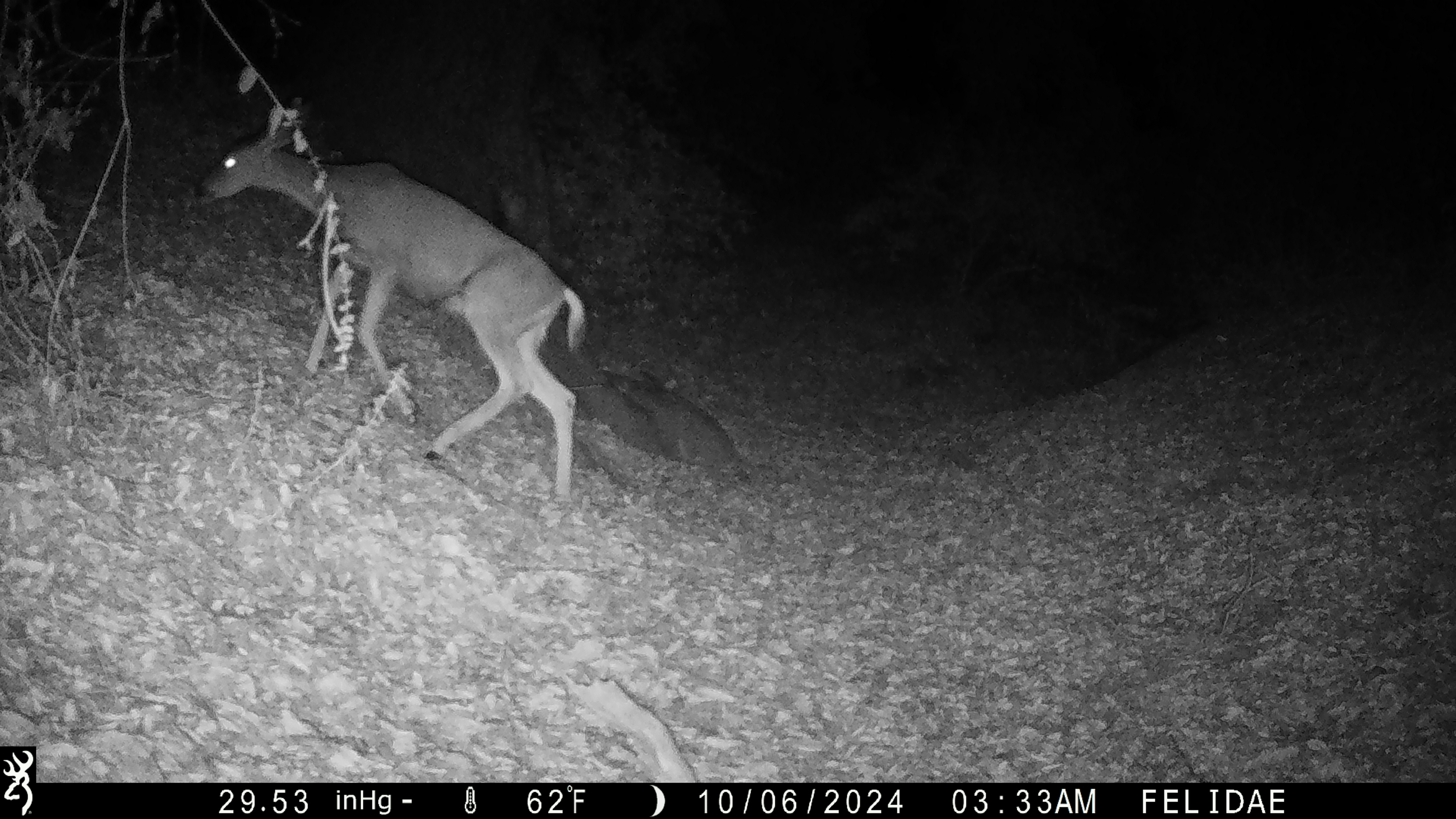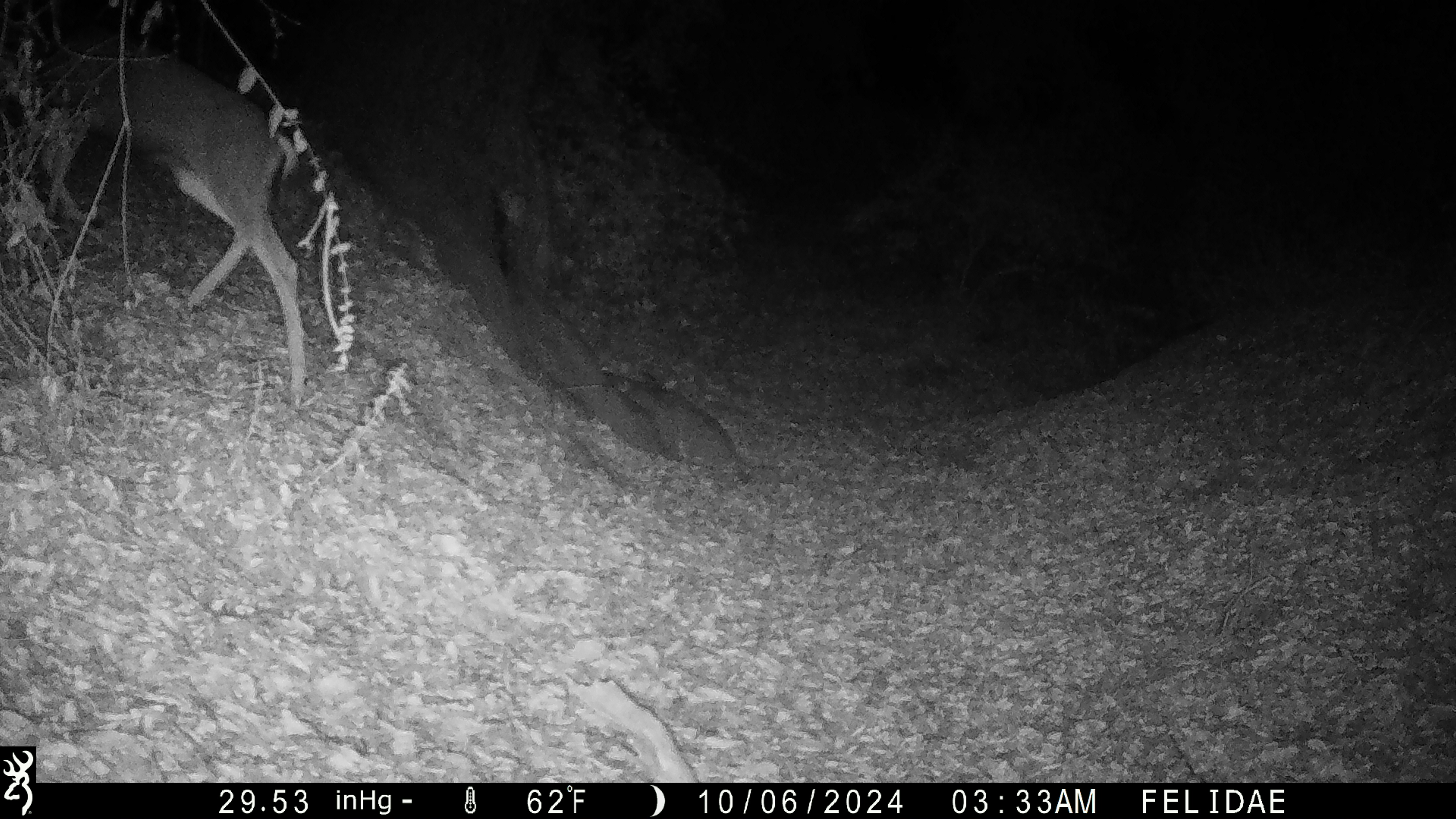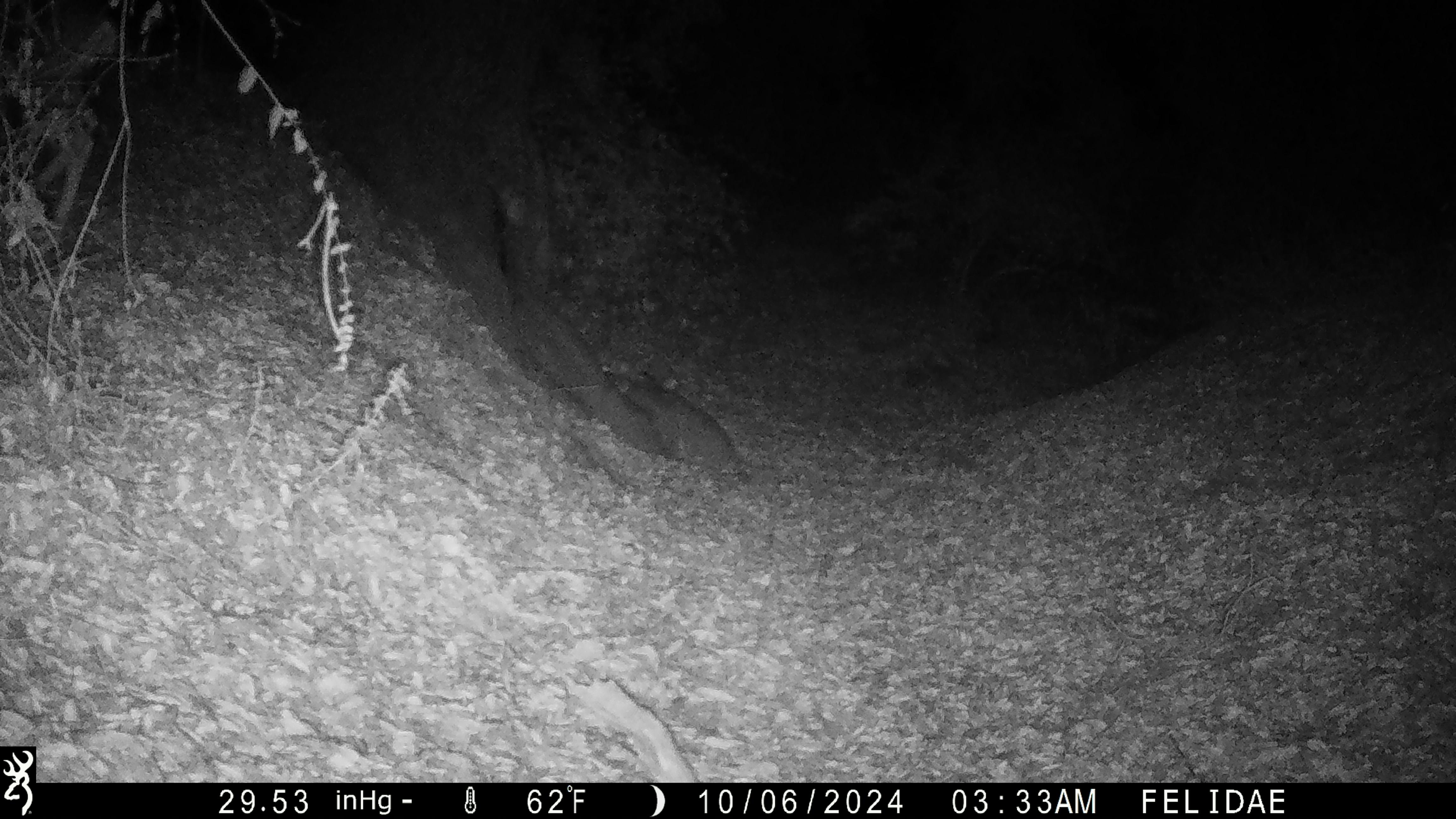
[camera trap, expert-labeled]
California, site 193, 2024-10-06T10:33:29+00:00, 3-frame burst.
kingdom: Animalia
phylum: Chordata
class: Mammalia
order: Artiodactyla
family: Cervidae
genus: Odocoileus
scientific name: Odocoileus hemionus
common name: mule deer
Mule deer (Odocoileus hemionus).